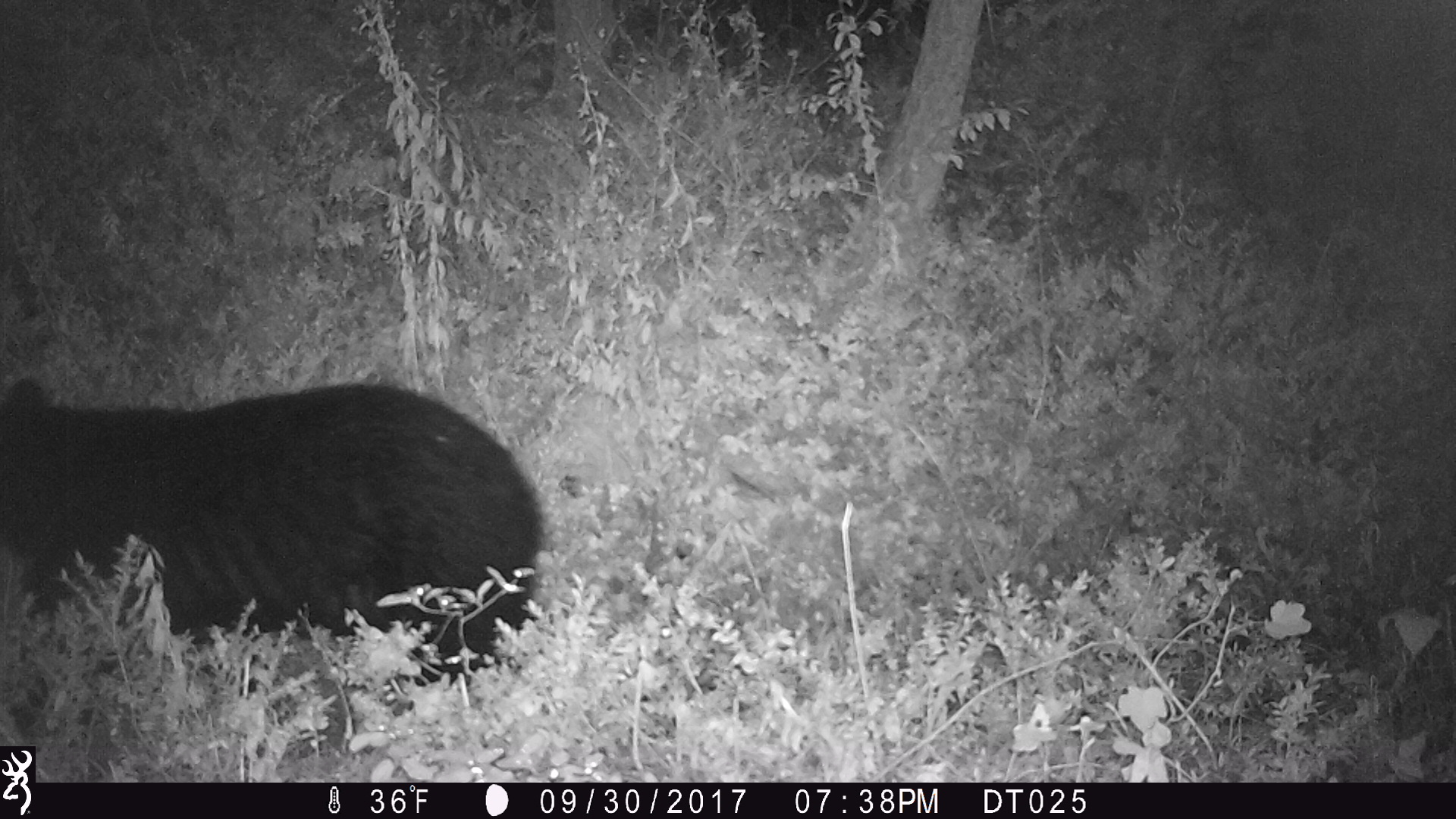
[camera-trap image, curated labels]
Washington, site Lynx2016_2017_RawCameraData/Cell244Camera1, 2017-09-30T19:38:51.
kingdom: Animalia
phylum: Chordata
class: Mammalia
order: Carnivora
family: Ursidae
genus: Ursus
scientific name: Ursus americanus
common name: american black bear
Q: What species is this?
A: Ursus americanus (american black bear).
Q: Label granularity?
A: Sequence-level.